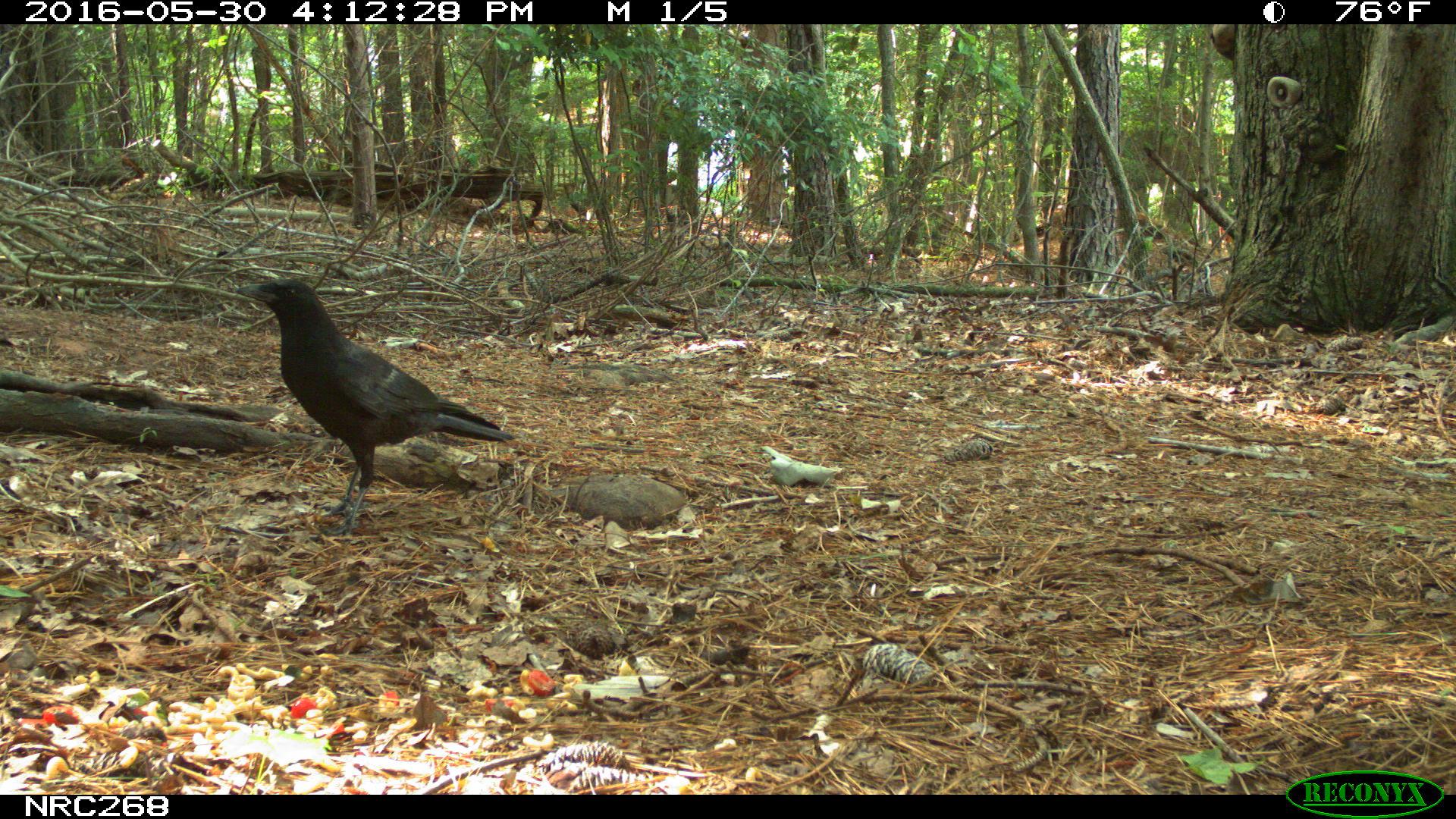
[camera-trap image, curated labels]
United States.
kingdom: Animalia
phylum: Chordata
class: Aves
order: Passeriformes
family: Corvidae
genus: Corvus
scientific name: Corvus brachyrhynchos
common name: american crow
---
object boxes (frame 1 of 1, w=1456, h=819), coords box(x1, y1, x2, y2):
American Crow: box(235, 266, 516, 516)